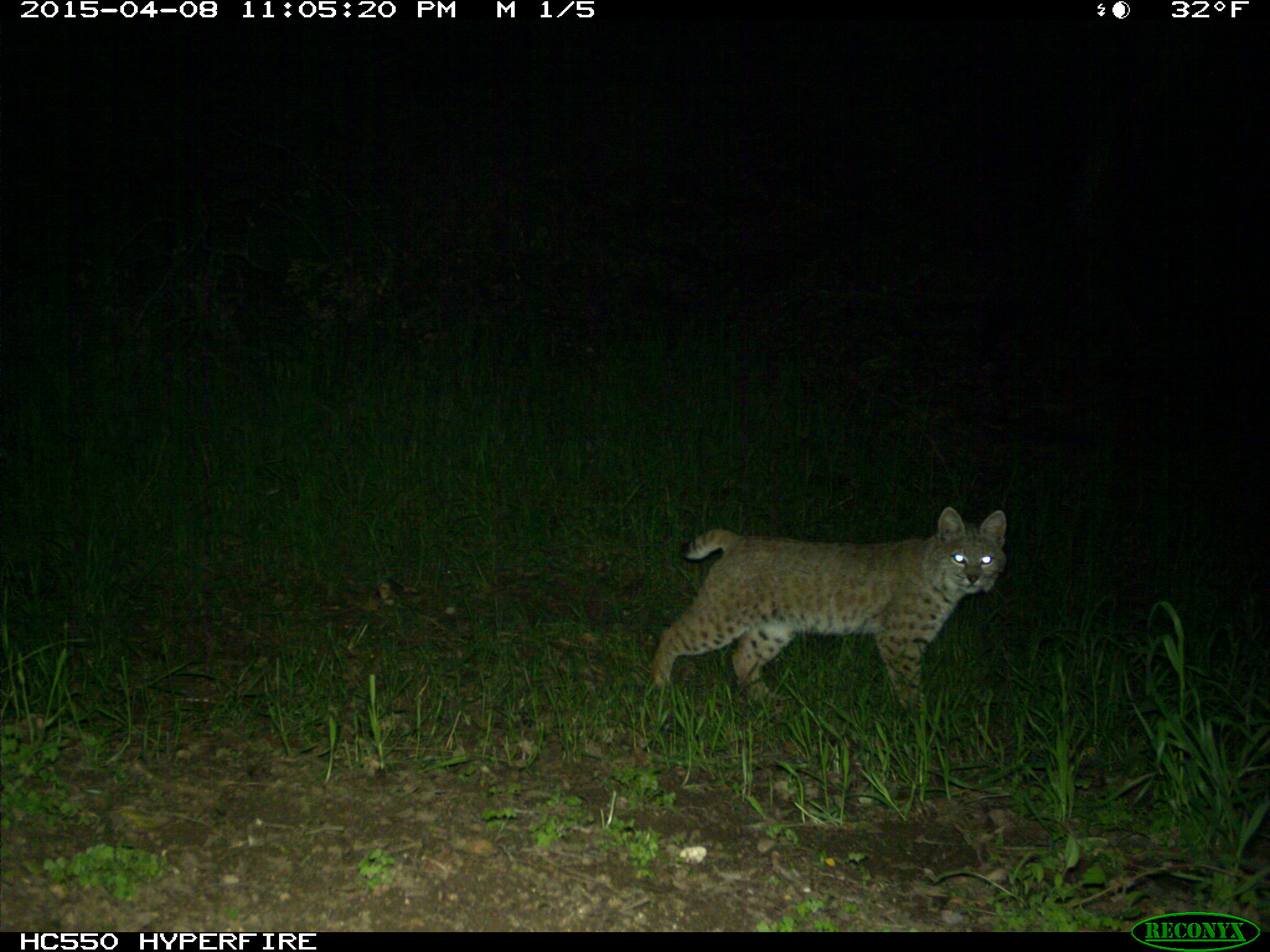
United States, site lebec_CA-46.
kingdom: Animalia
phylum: Chordata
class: Mammalia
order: Carnivora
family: Felidae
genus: Lynx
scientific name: Lynx rufus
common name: bobcat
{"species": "Lynx rufus (bobcat)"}